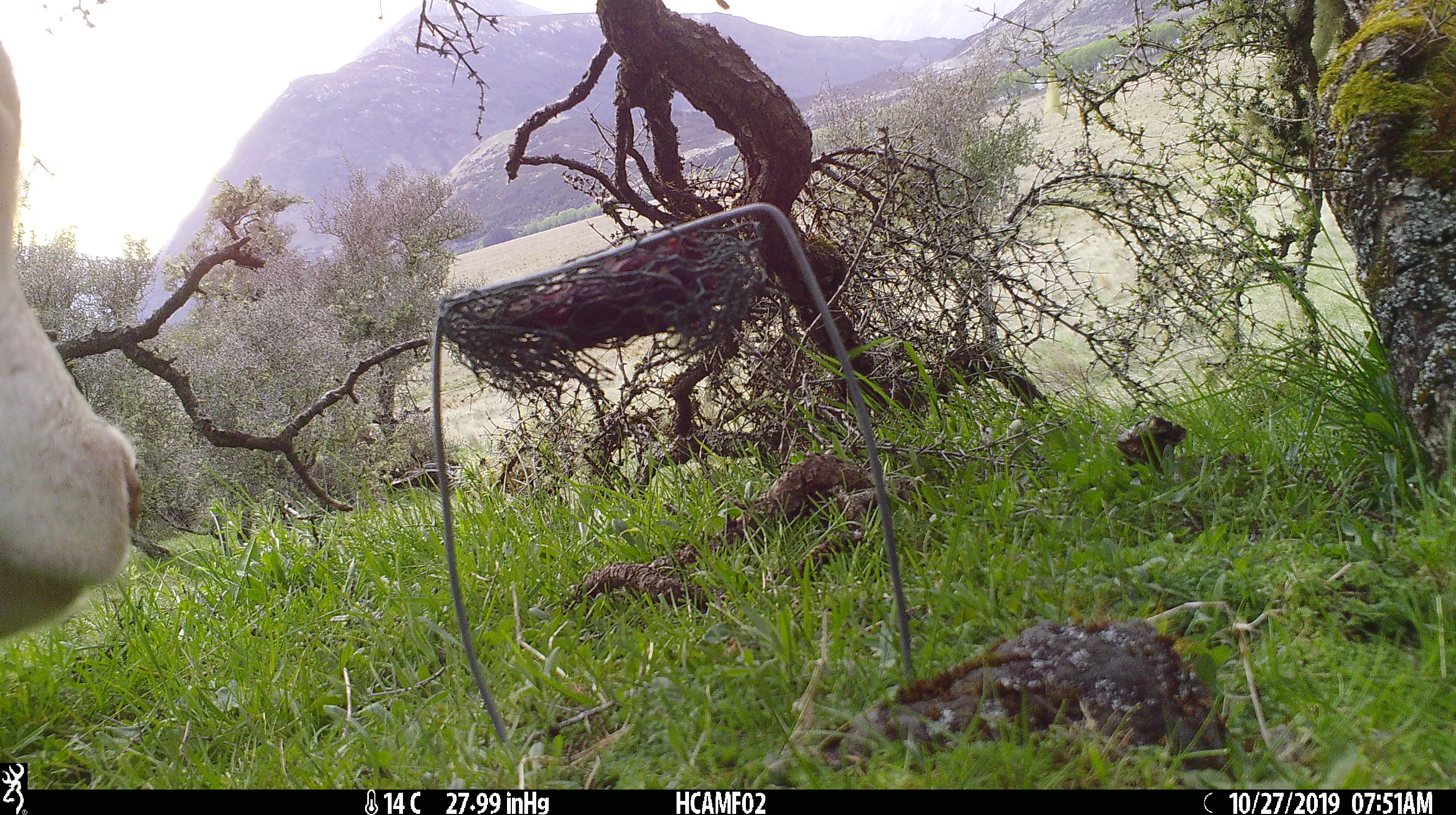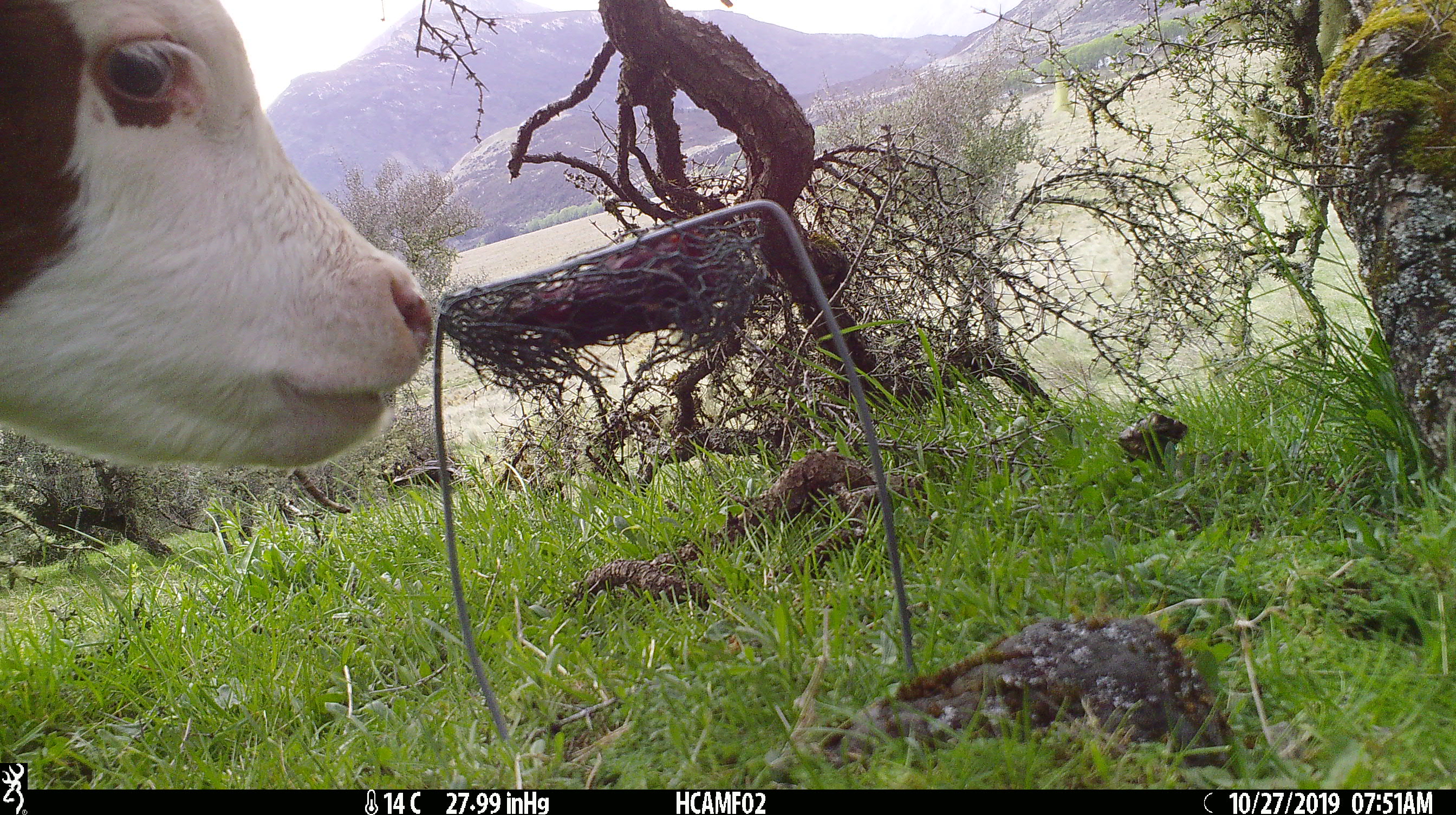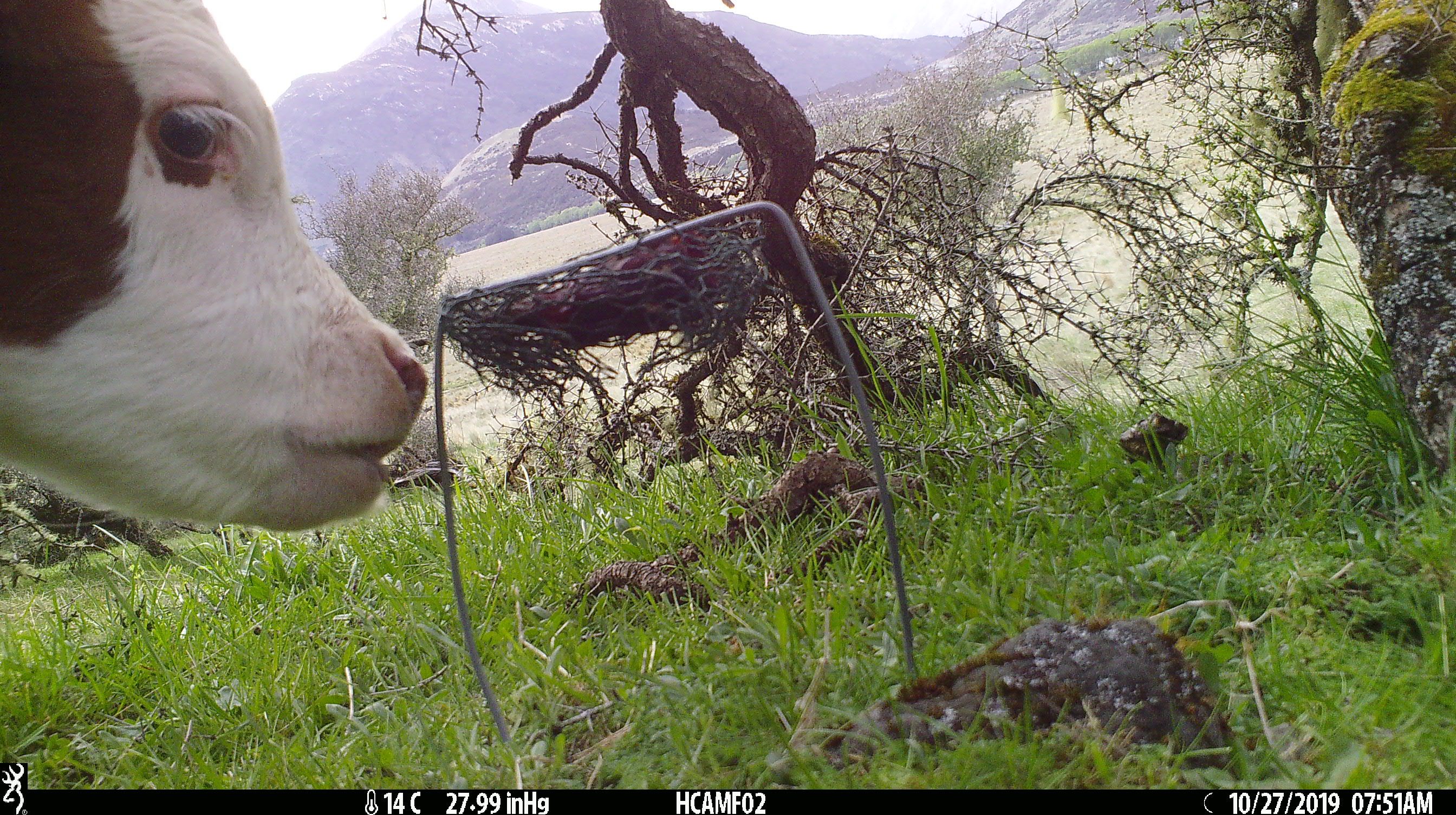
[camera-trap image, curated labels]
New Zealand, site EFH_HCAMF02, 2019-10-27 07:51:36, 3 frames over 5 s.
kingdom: Animalia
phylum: Chordata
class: Mammalia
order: Artiodactyla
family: Bovidae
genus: Bos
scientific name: Bos taurus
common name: domestic cow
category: cow